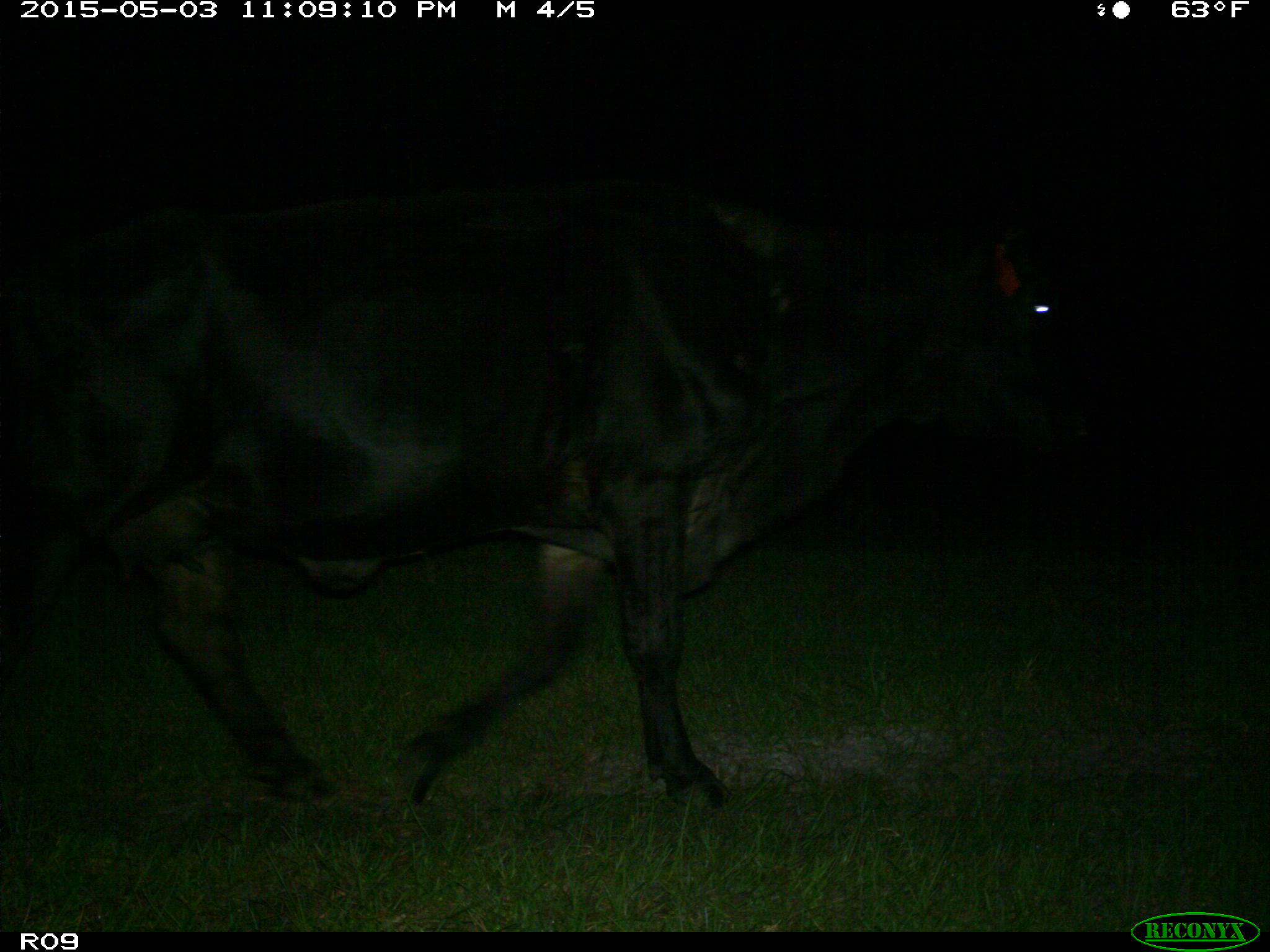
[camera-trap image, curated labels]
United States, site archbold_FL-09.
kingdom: Animalia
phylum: Chordata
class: Mammalia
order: Artiodactyla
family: Bovidae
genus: Bos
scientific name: Bos taurus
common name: domestic cow